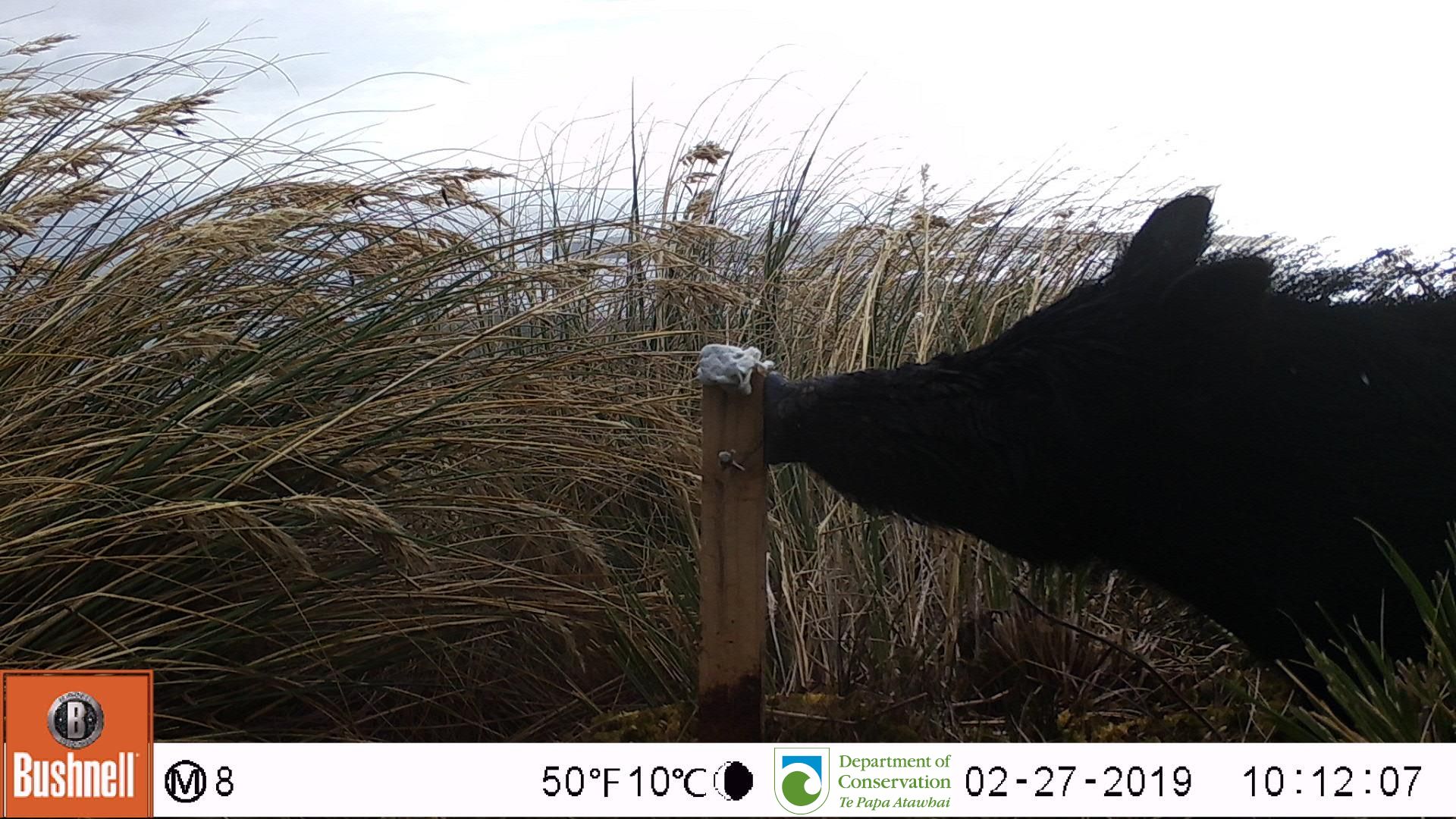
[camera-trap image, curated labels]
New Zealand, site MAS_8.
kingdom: Animalia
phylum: Chordata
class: Mammalia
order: Artiodactyla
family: Suidae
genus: Sus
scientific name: Sus scrofa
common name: pig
Pig (Sus scrofa).